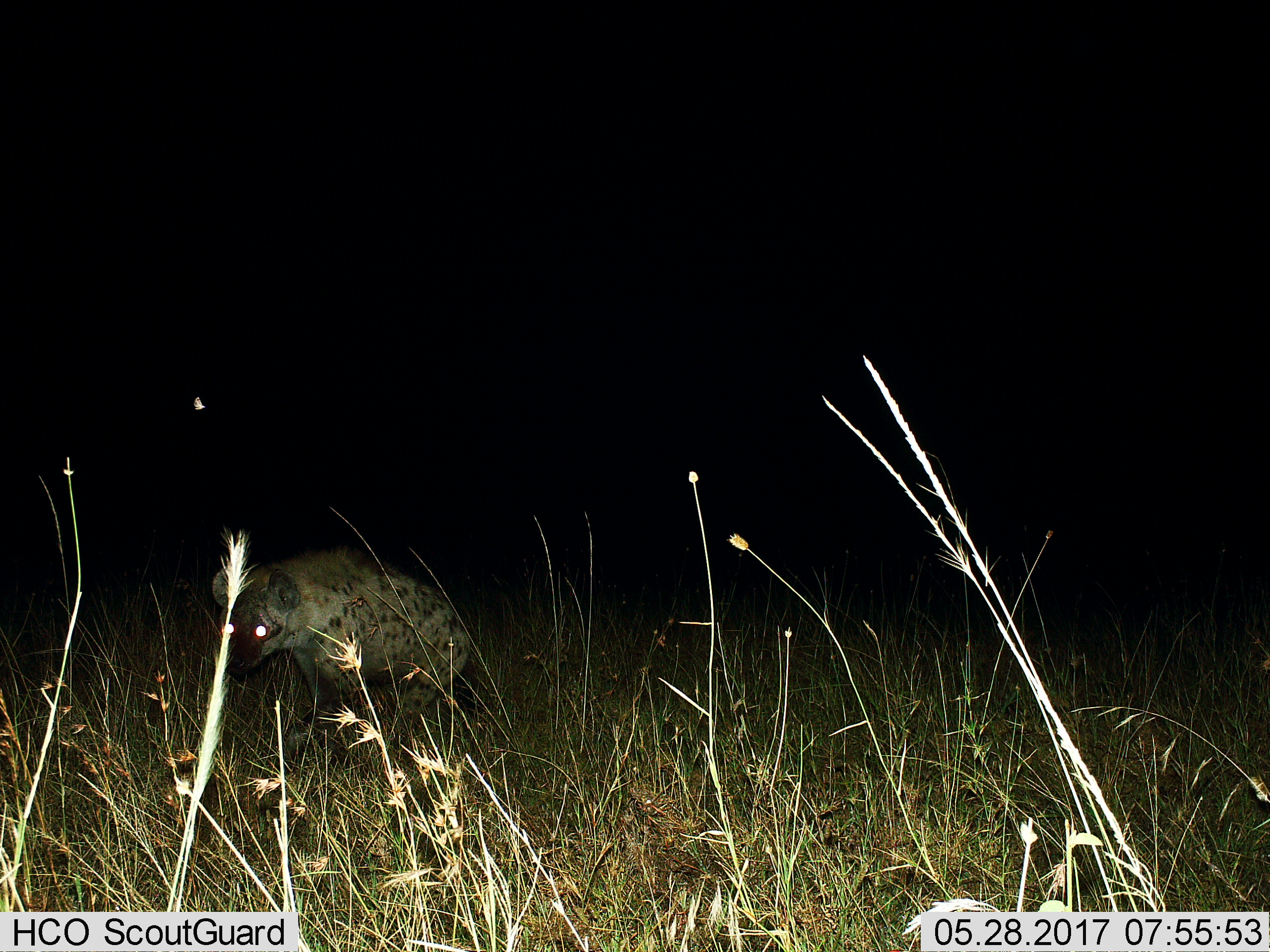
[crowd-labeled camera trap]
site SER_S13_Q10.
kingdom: Animalia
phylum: Chordata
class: Mammalia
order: Carnivora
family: Hyaenidae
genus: Crocuta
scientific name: Crocuta crocuta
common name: spotted hyena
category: hyenaspotted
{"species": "hyenaspotted (spotted hyena) (Crocuta crocuta)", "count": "1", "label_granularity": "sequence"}